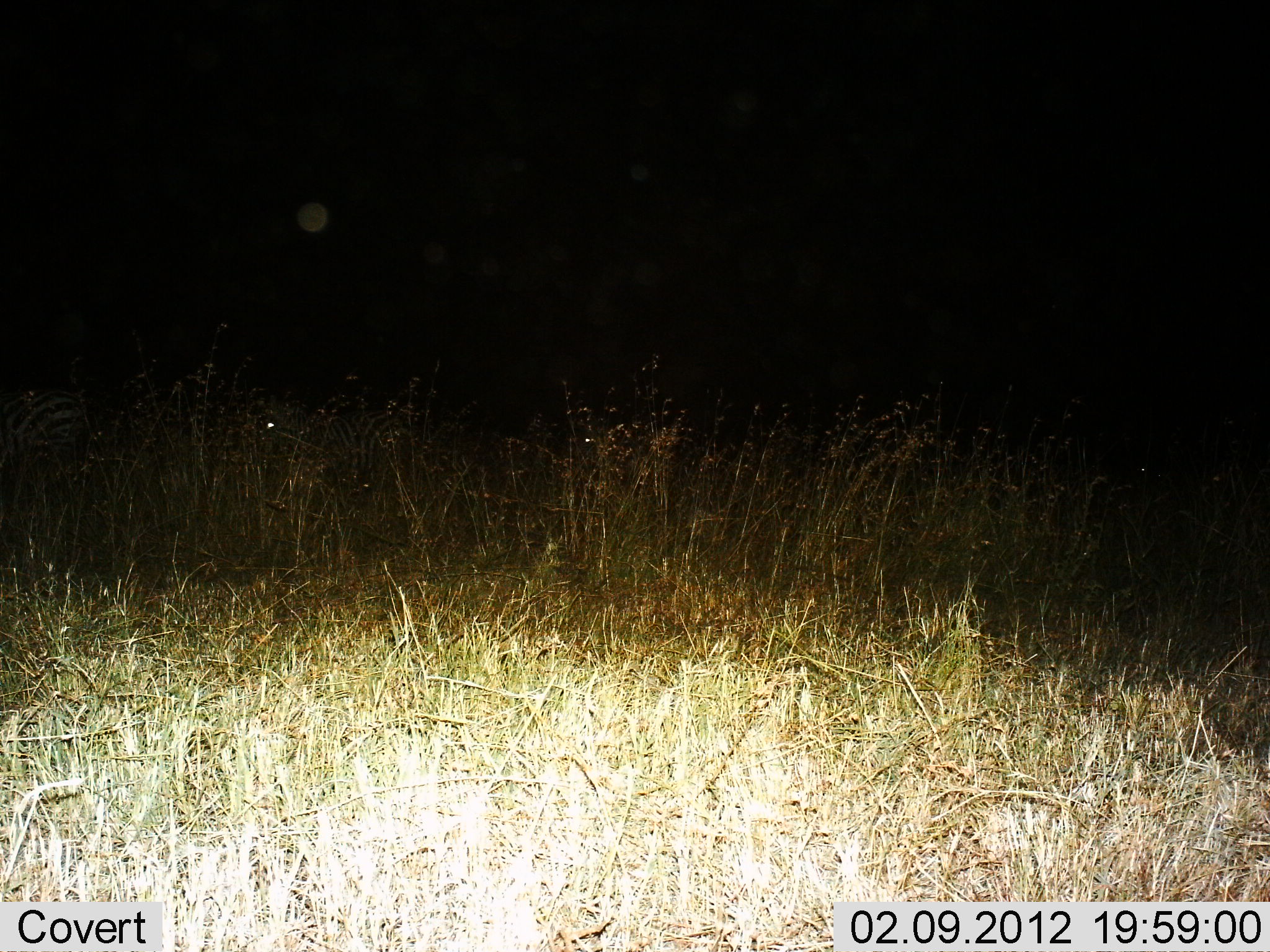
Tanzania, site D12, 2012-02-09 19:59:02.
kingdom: Animalia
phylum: Chordata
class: Mammalia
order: Perissodactyla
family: Equidae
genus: Equus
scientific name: Equus quagga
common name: plains zebra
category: zebra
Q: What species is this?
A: Zebra (plains zebra) (Equus quagga).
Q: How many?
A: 2.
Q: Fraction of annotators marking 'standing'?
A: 78%.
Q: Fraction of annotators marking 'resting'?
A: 0%.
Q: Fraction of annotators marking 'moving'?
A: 22%.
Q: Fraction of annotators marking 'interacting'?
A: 0%.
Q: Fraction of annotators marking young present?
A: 0%.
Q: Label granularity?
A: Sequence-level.